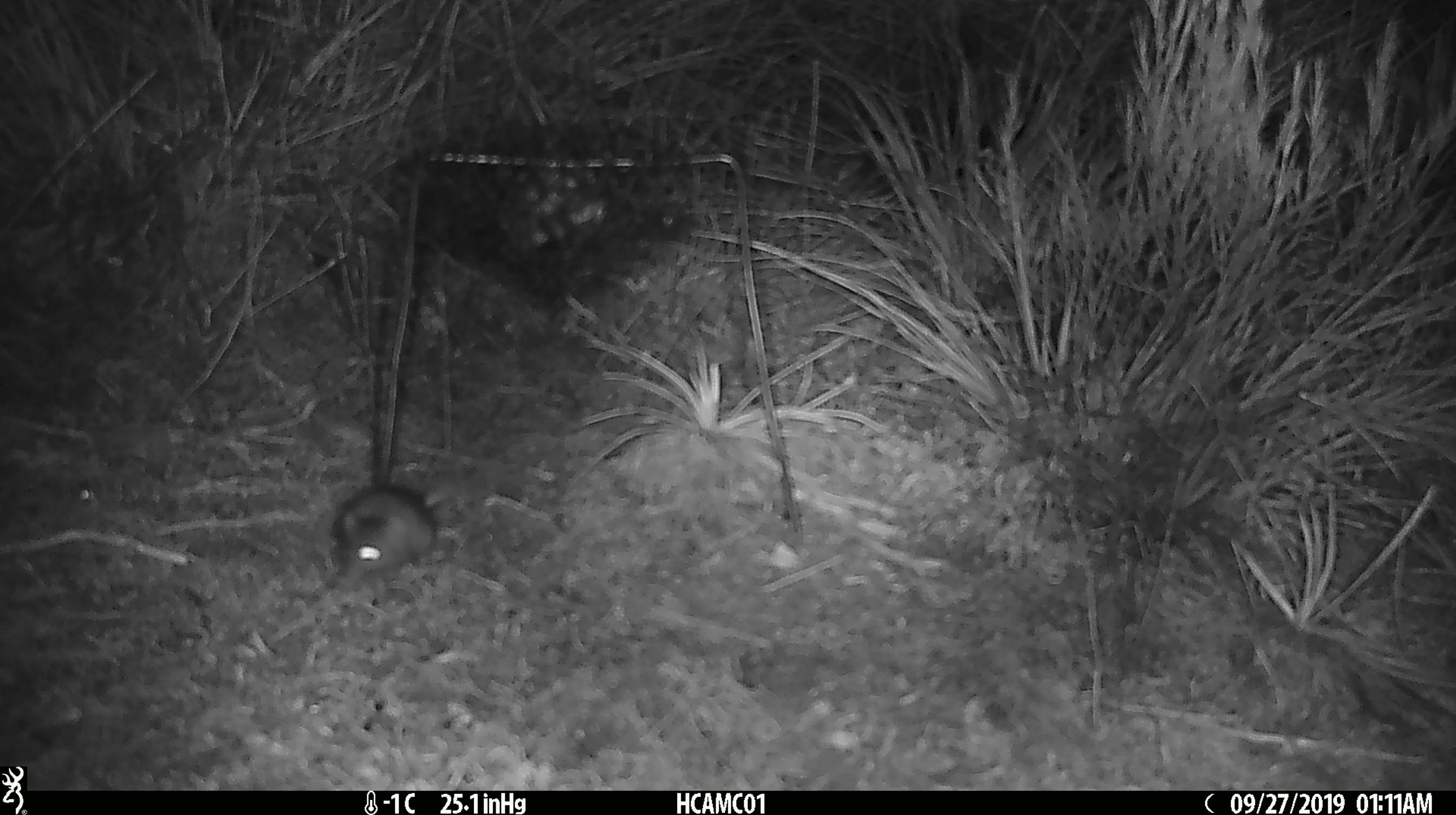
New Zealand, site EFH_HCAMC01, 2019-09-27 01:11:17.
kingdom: Animalia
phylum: Chordata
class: Mammalia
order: Rodentia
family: Muridae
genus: Mus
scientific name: Mus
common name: mouse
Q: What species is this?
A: Mouse (Mus).